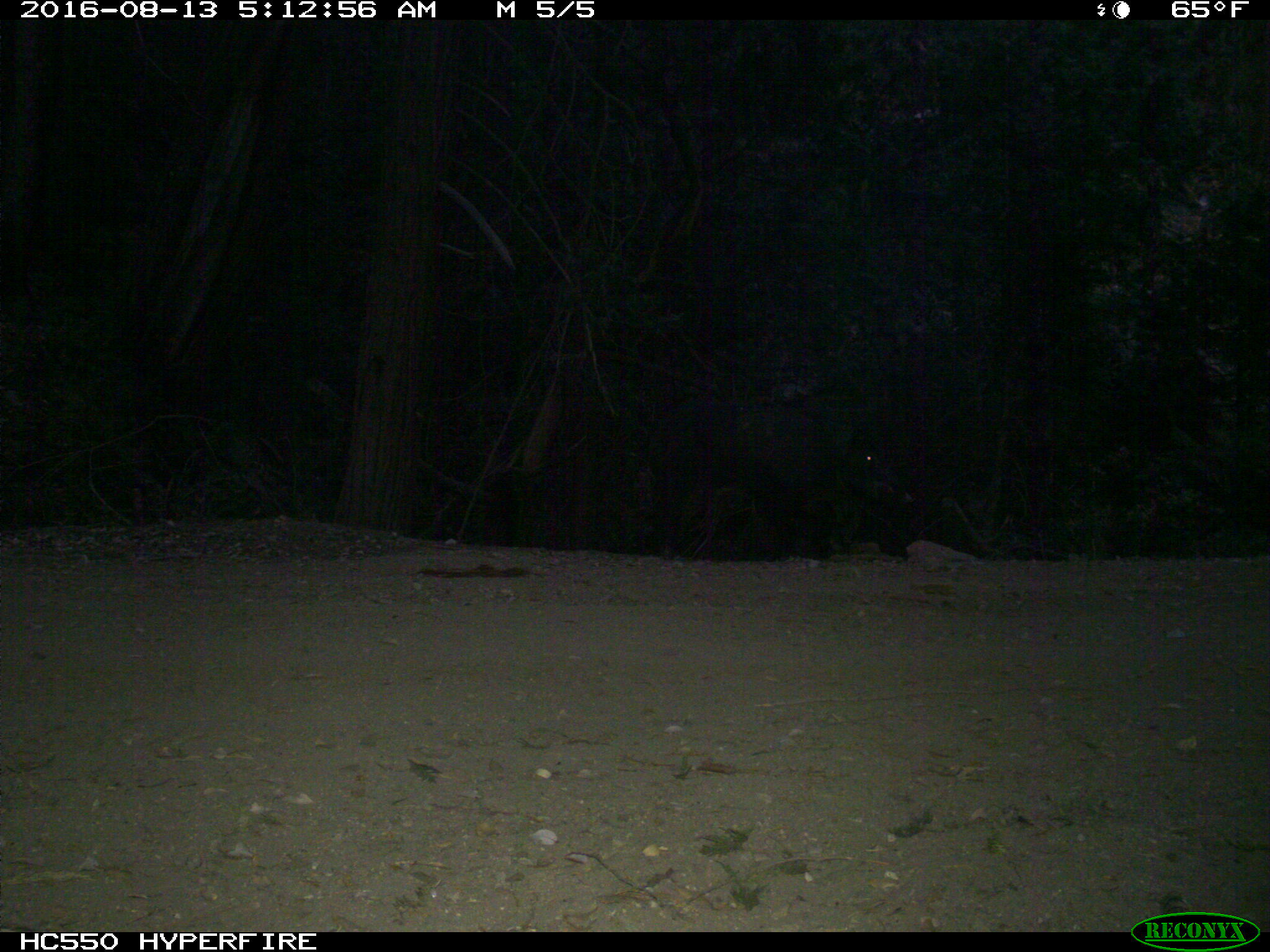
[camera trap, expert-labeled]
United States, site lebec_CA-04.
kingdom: Animalia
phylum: Chordata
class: Mammalia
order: Artiodactyla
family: Suidae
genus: Sus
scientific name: Sus scrofa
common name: wild boar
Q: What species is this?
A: Sus scrofa (wild boar).